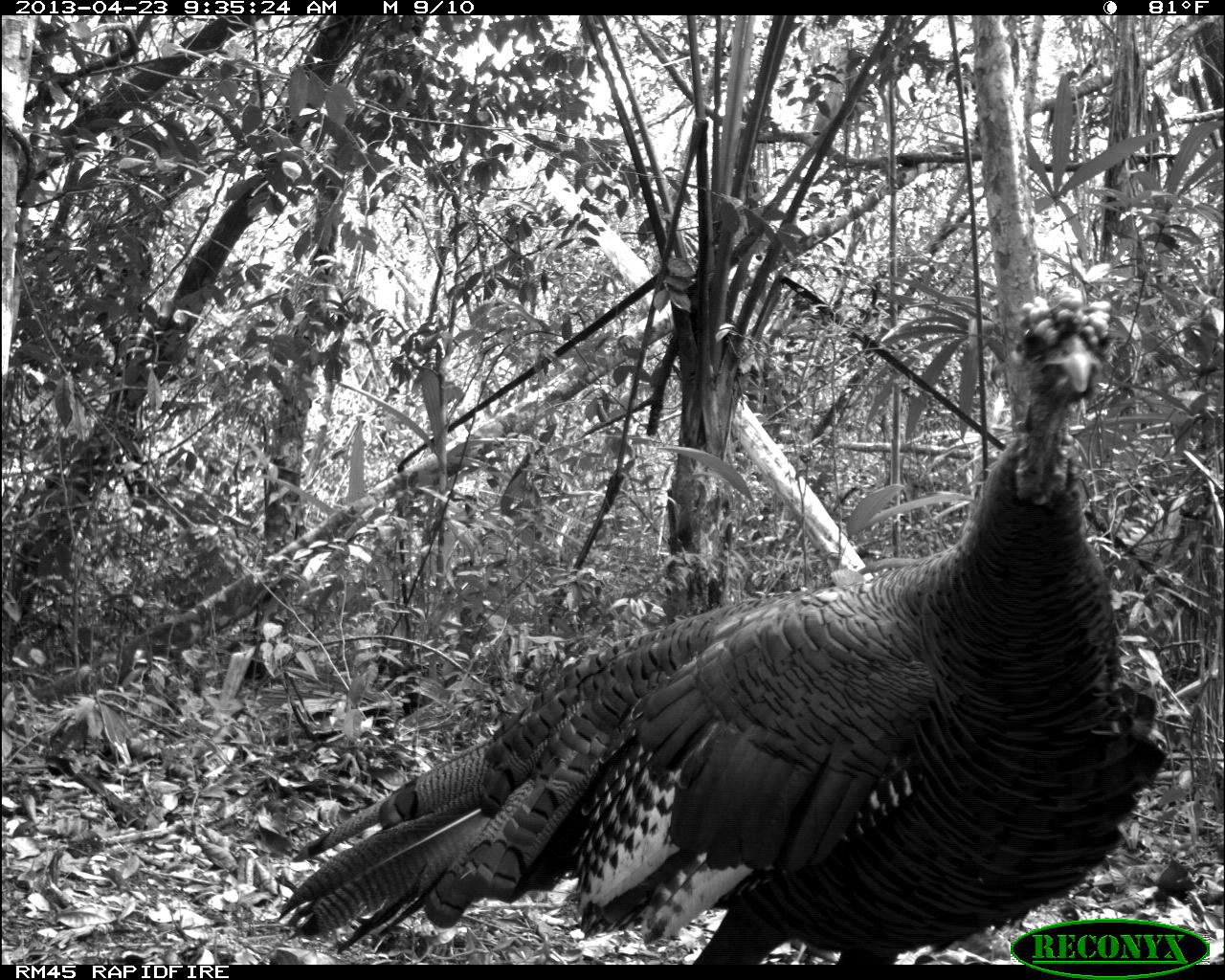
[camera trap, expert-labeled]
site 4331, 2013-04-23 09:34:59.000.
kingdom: Animalia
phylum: Chordata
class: Aves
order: Galliformes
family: Phasianidae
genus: Meleagris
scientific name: Meleagris ocellata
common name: ocellated turkey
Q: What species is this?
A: Meleagris ocellata (ocellated turkey).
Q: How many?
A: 2.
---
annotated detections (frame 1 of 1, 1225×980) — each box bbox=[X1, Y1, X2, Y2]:
meleagris ocellata: bbox=[275, 288, 1170, 964]